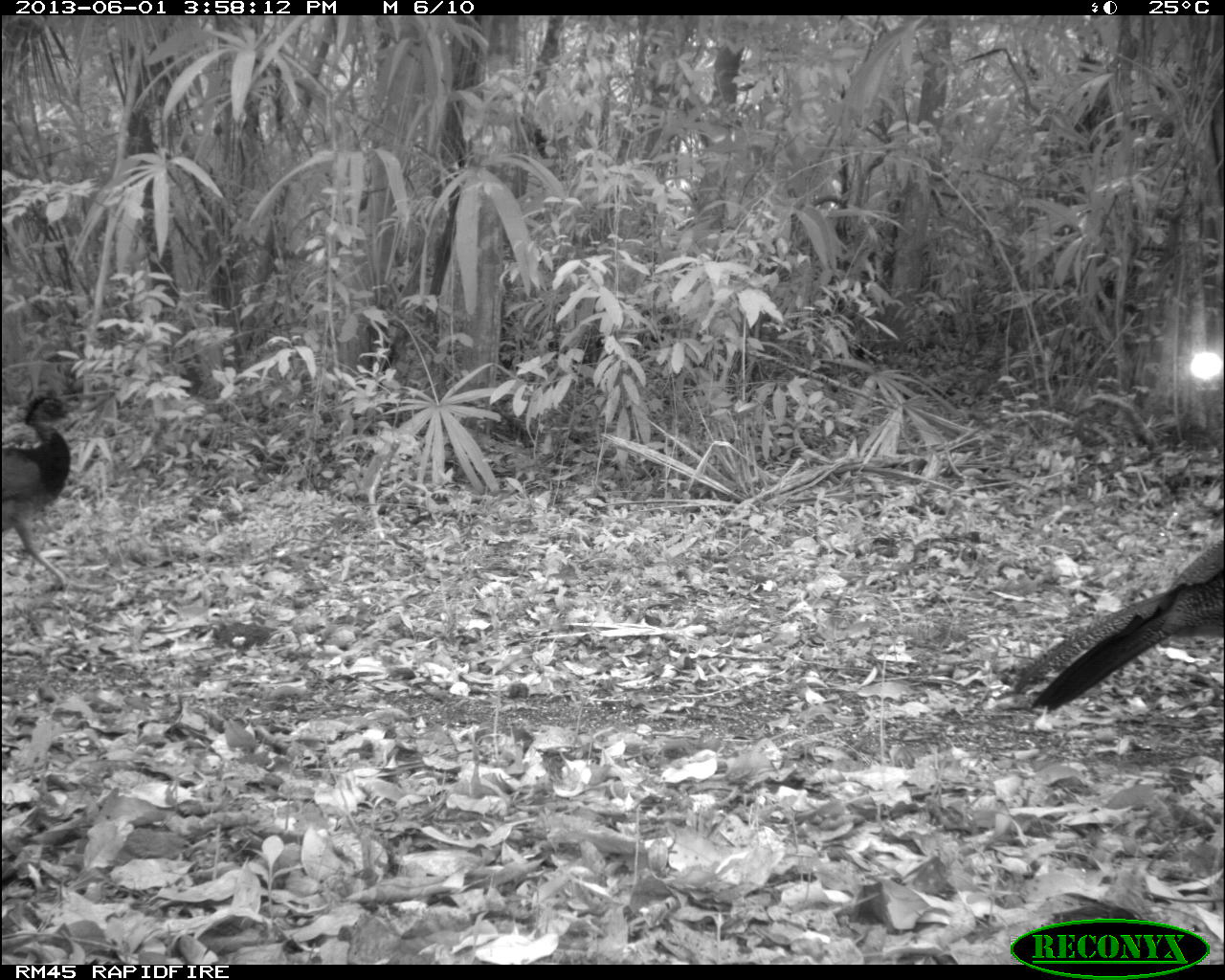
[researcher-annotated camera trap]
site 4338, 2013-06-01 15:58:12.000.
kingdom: Animalia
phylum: Chordata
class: Aves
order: Galliformes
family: Cracidae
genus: Crax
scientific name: Crax rubra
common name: great curassow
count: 2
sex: female